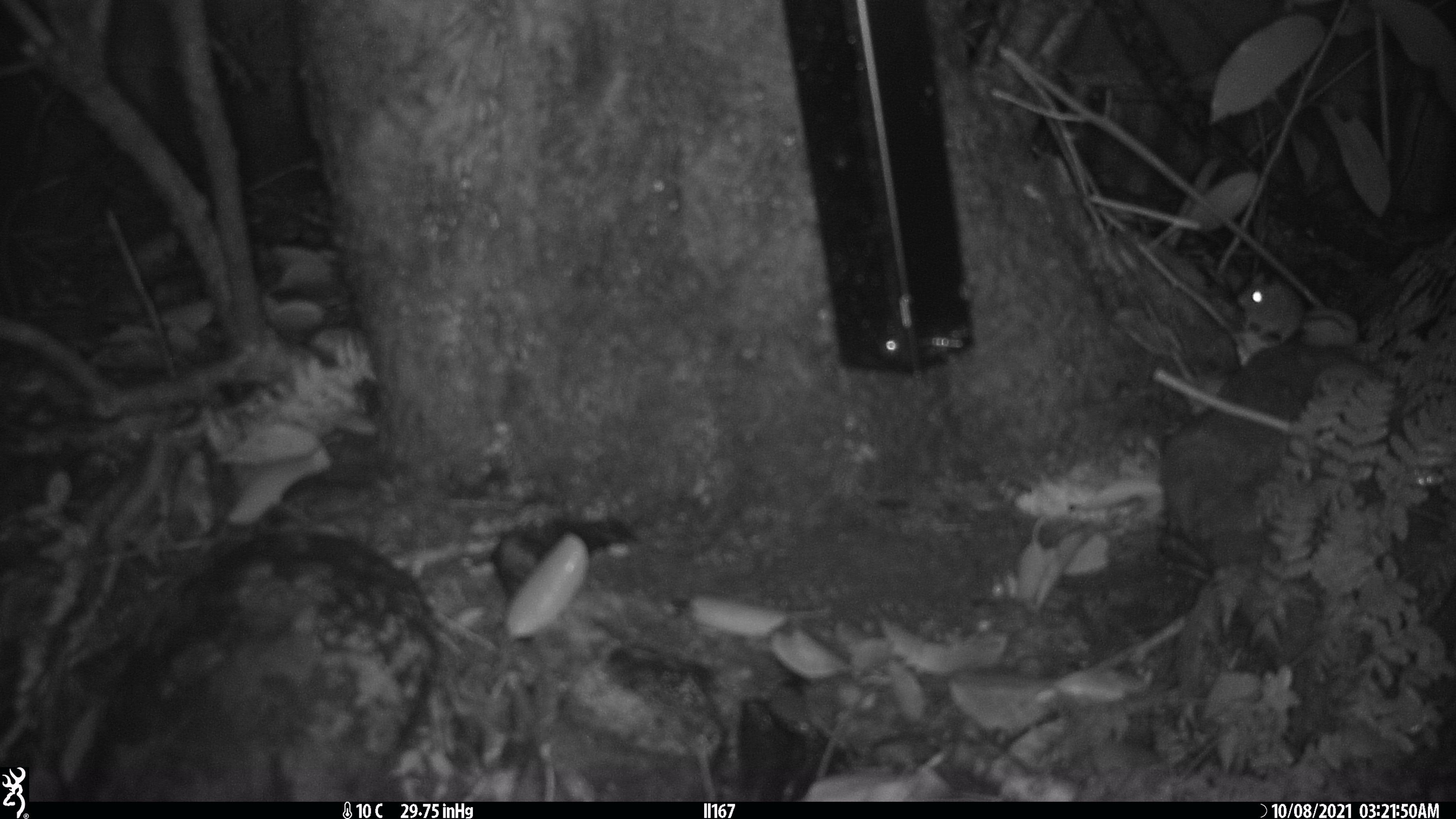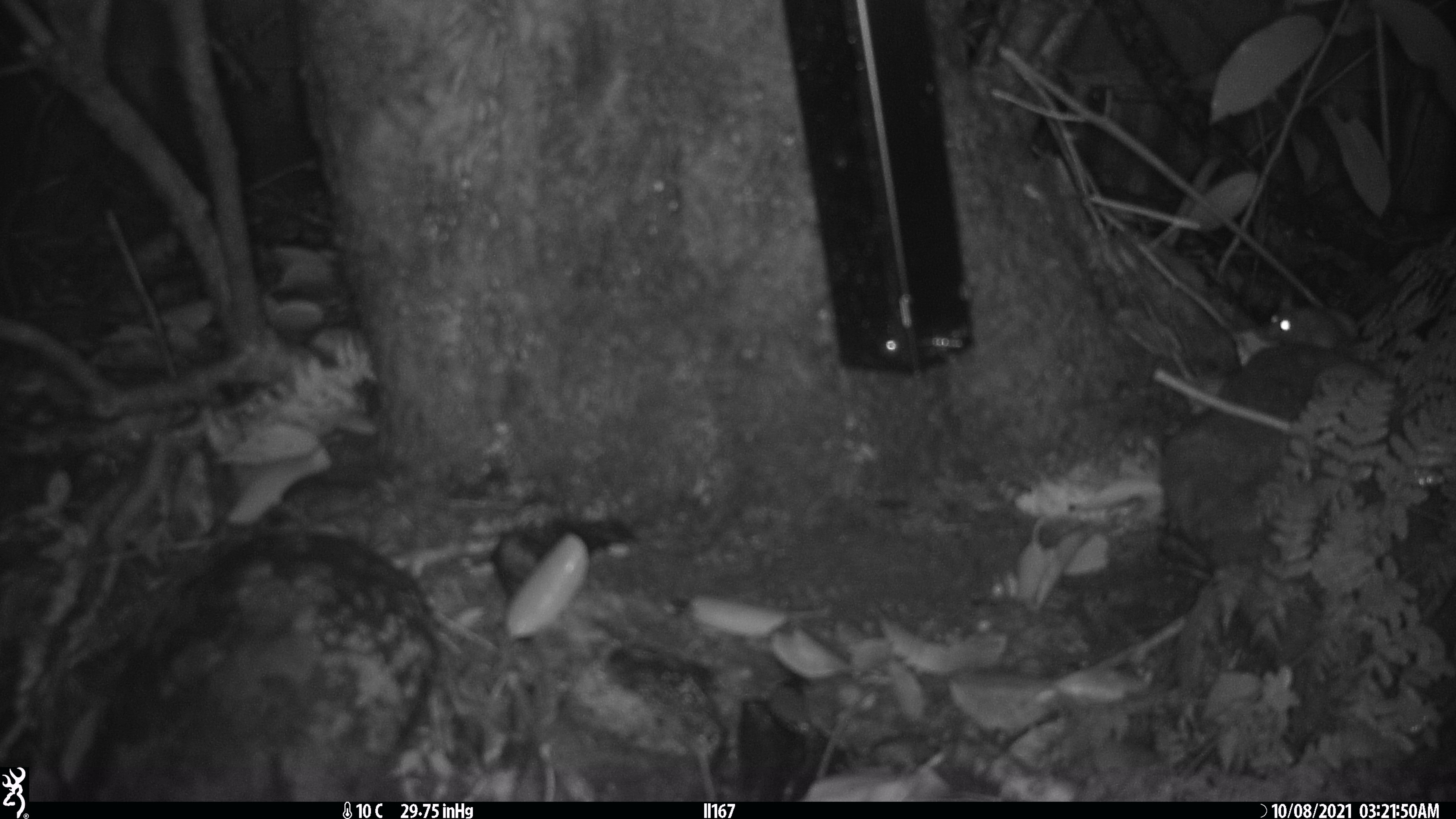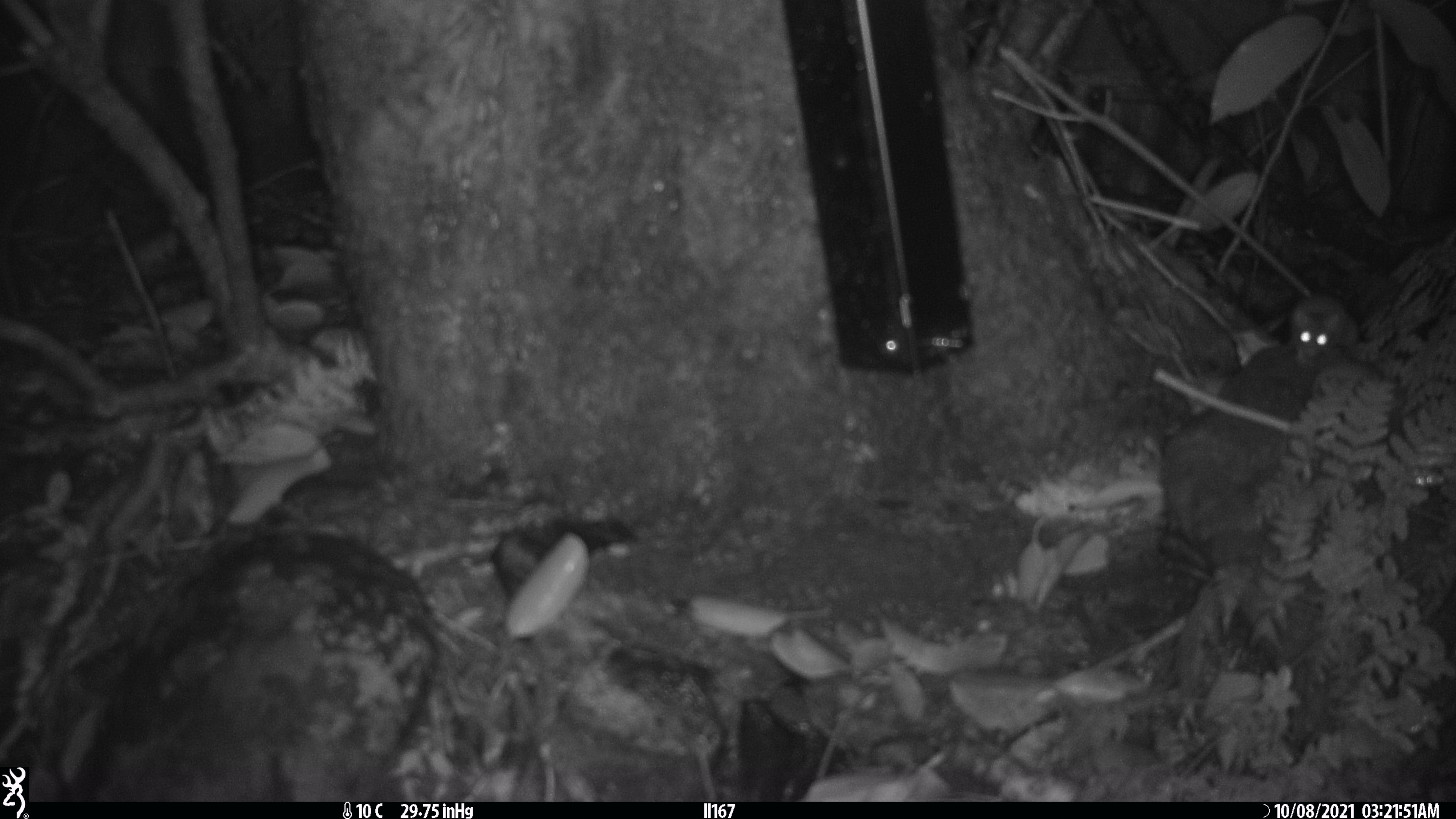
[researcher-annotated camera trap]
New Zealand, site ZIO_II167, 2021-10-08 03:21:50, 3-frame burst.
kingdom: Animalia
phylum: Chordata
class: Mammalia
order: Rodentia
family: Muridae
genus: Mus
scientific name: Mus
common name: mouse